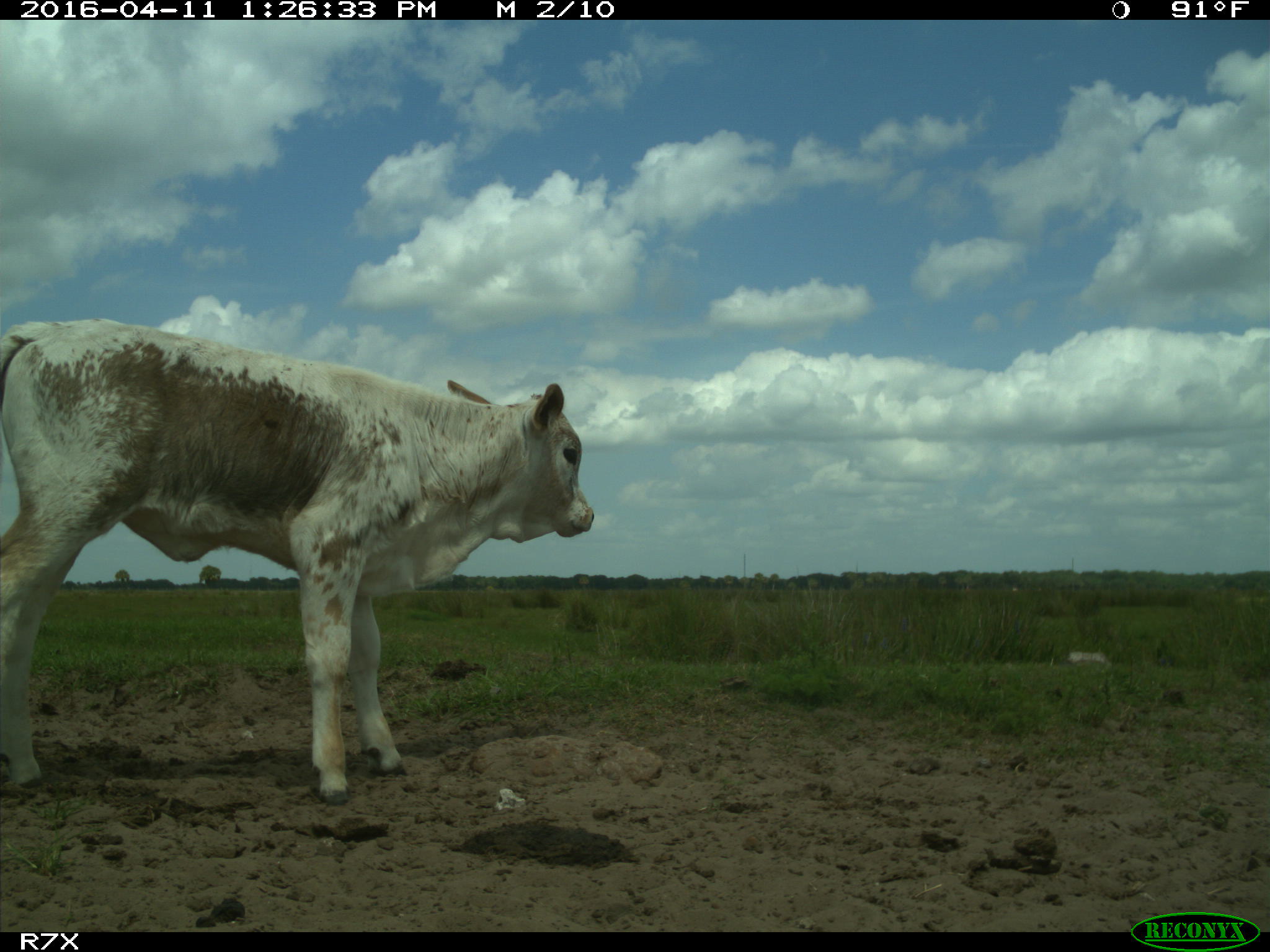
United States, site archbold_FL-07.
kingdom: Animalia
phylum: Chordata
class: Mammalia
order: Artiodactyla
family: Bovidae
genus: Bos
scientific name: Bos taurus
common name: domestic cow